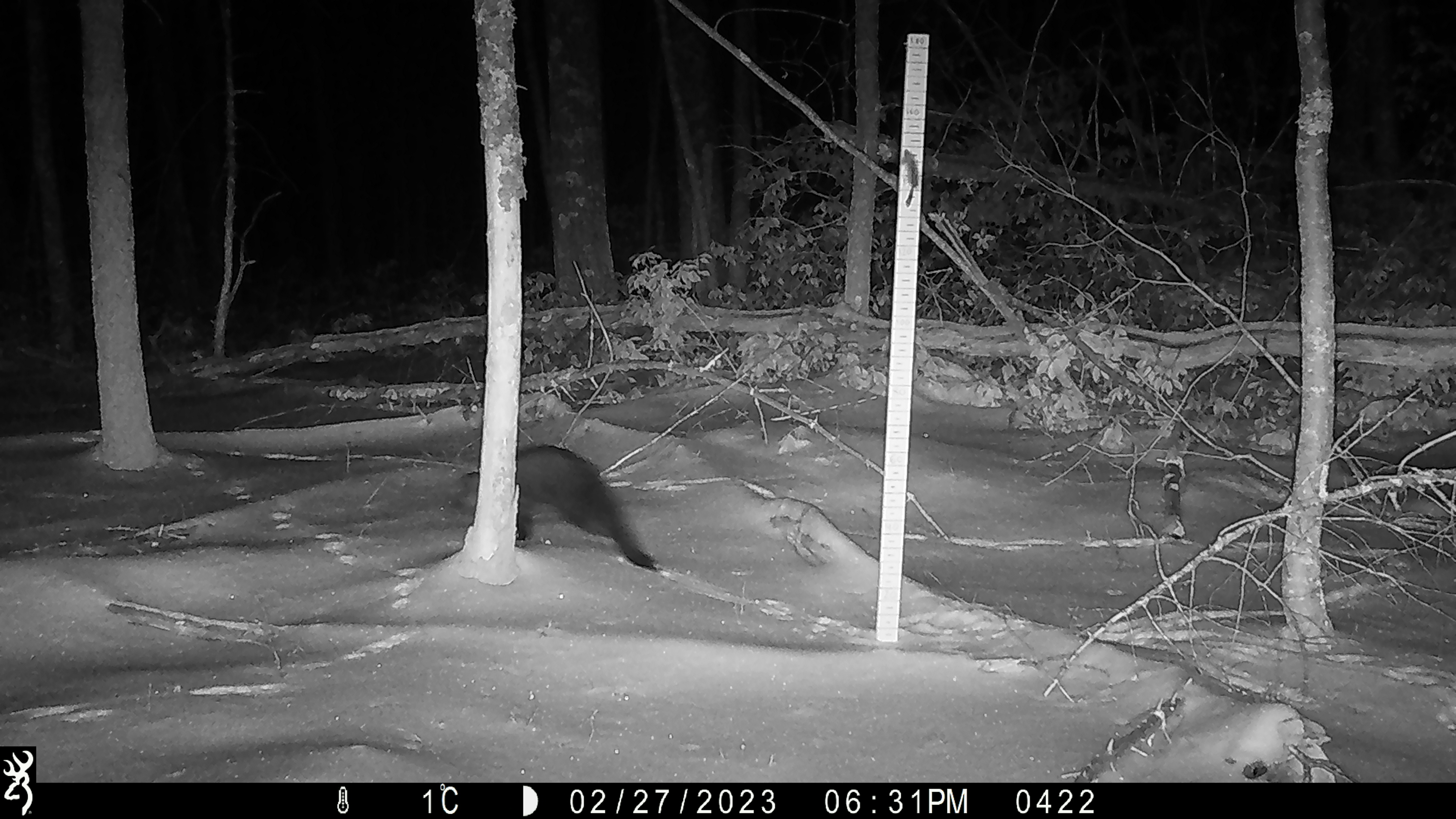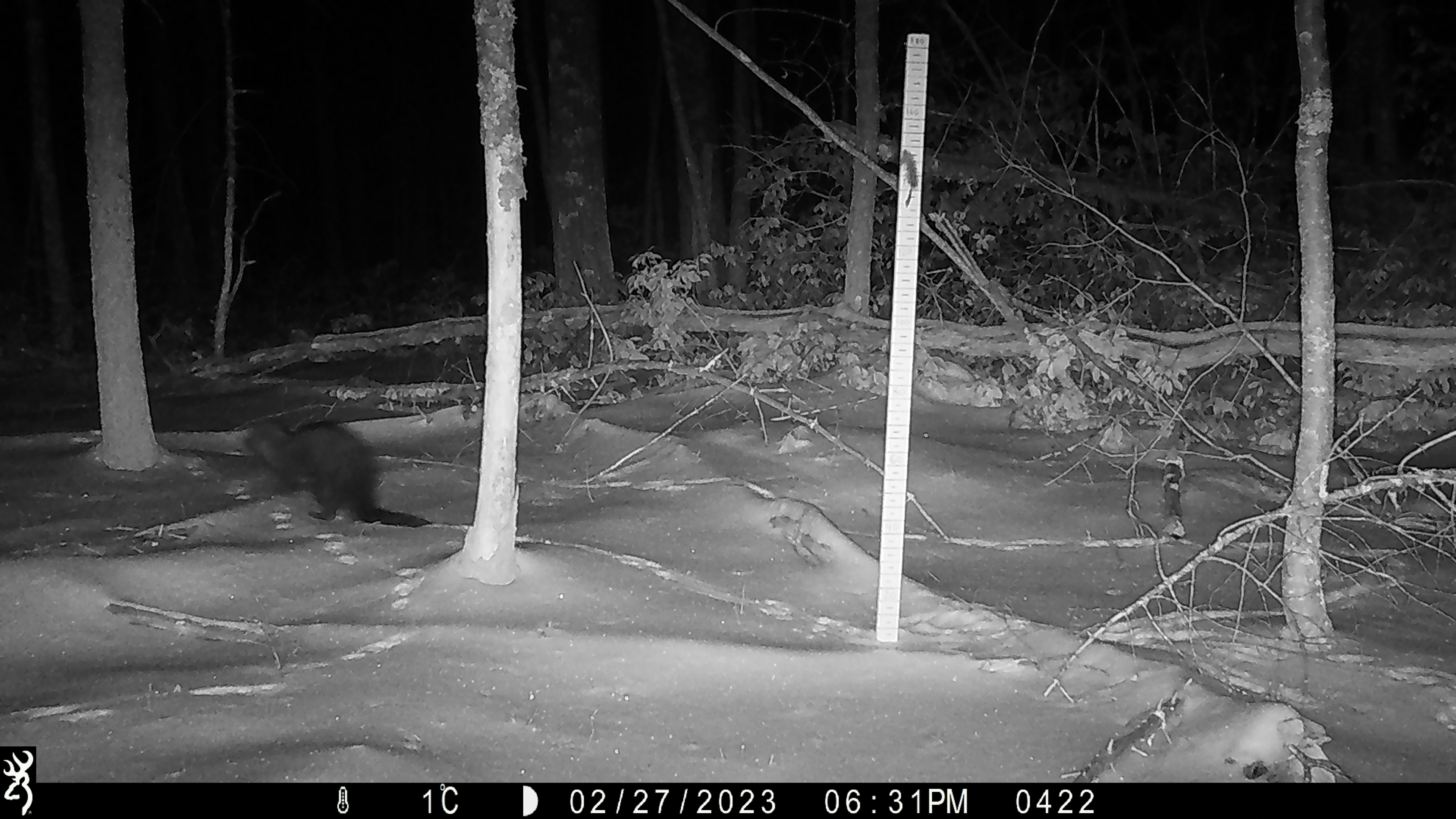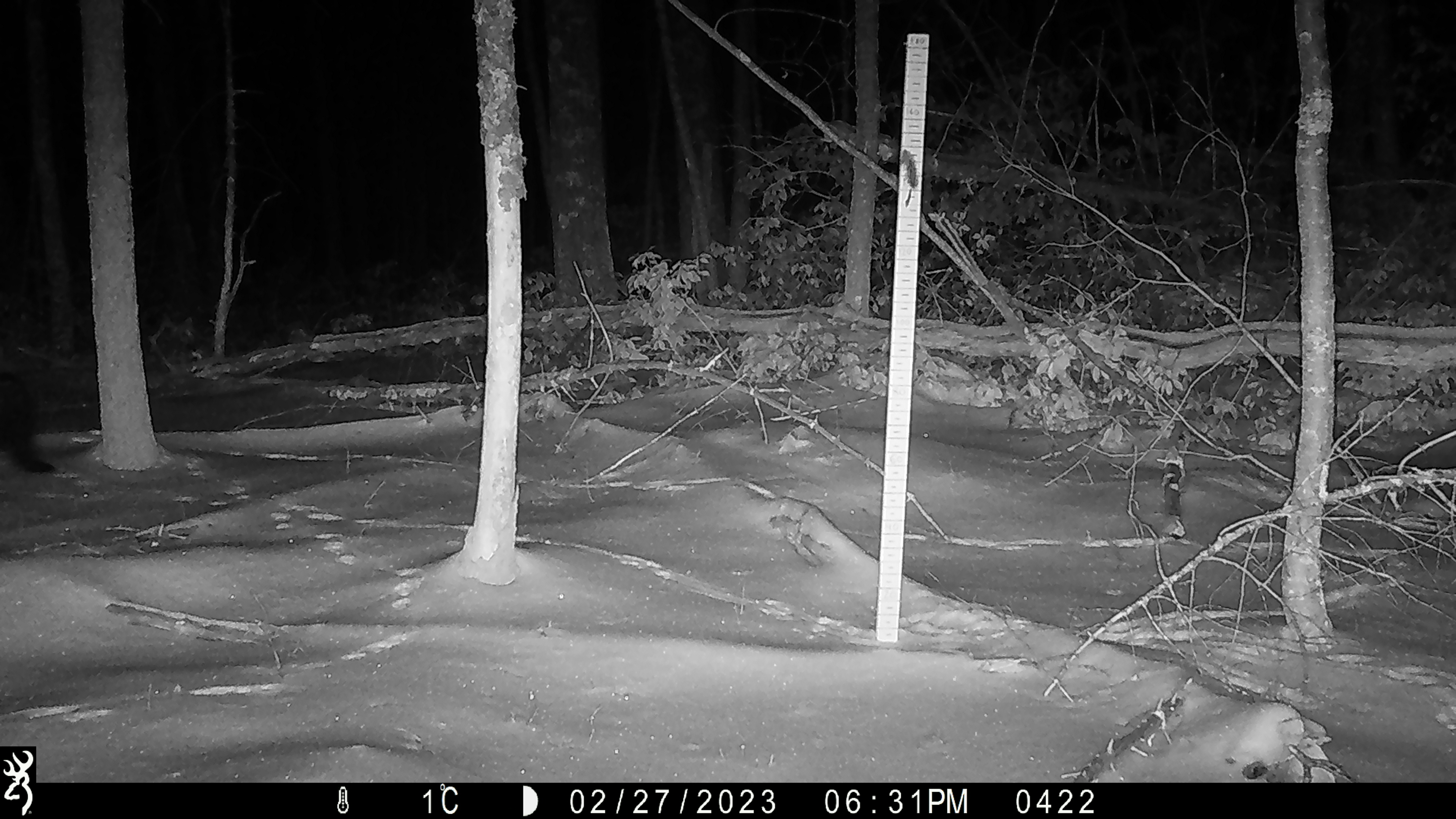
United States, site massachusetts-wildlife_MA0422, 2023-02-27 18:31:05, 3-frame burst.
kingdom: Animalia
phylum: Chordata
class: Mammalia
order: Carnivora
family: Mustelidae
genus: Pekania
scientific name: Pekania pennanti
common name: fisher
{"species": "fisher (Pekania pennanti)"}